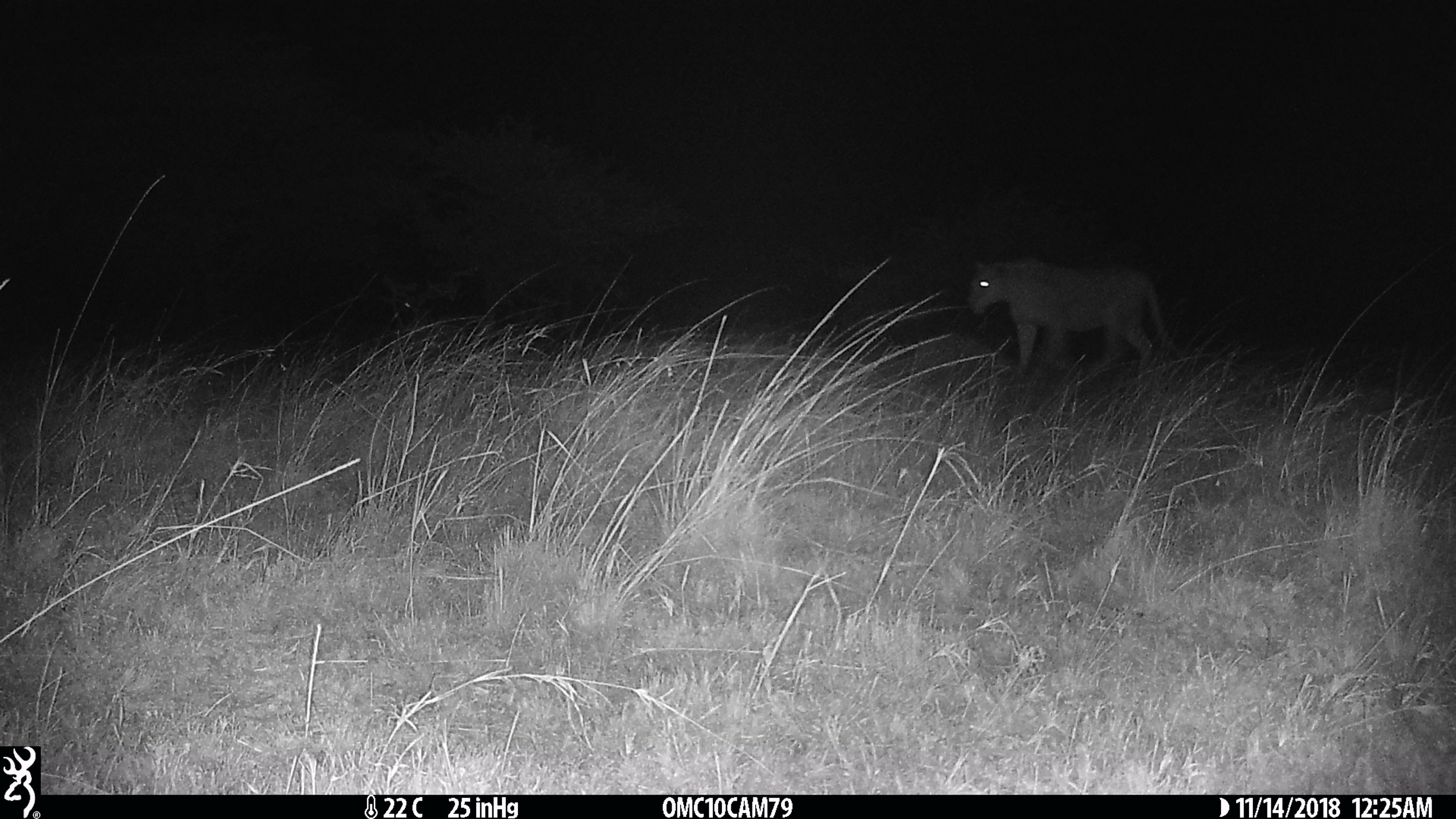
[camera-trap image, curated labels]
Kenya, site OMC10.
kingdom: Animalia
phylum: Chordata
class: Mammalia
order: Carnivora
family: Felidae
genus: Panthera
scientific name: Panthera leo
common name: lion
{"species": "lion (Panthera leo)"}